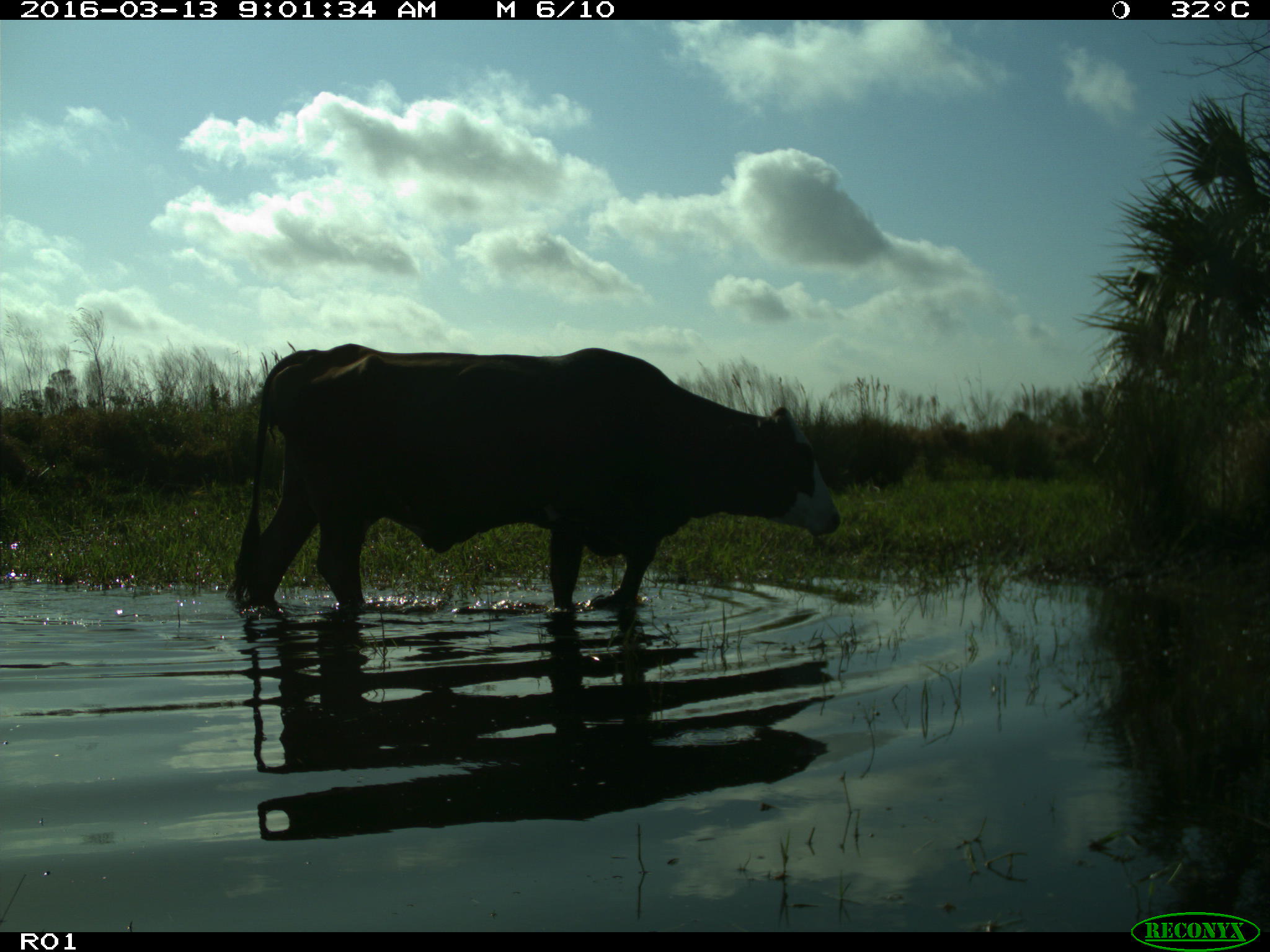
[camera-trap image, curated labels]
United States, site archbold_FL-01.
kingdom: Animalia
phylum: Chordata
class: Mammalia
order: Artiodactyla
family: Bovidae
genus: Bos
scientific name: Bos taurus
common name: domestic cow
Bos taurus (domestic cow).